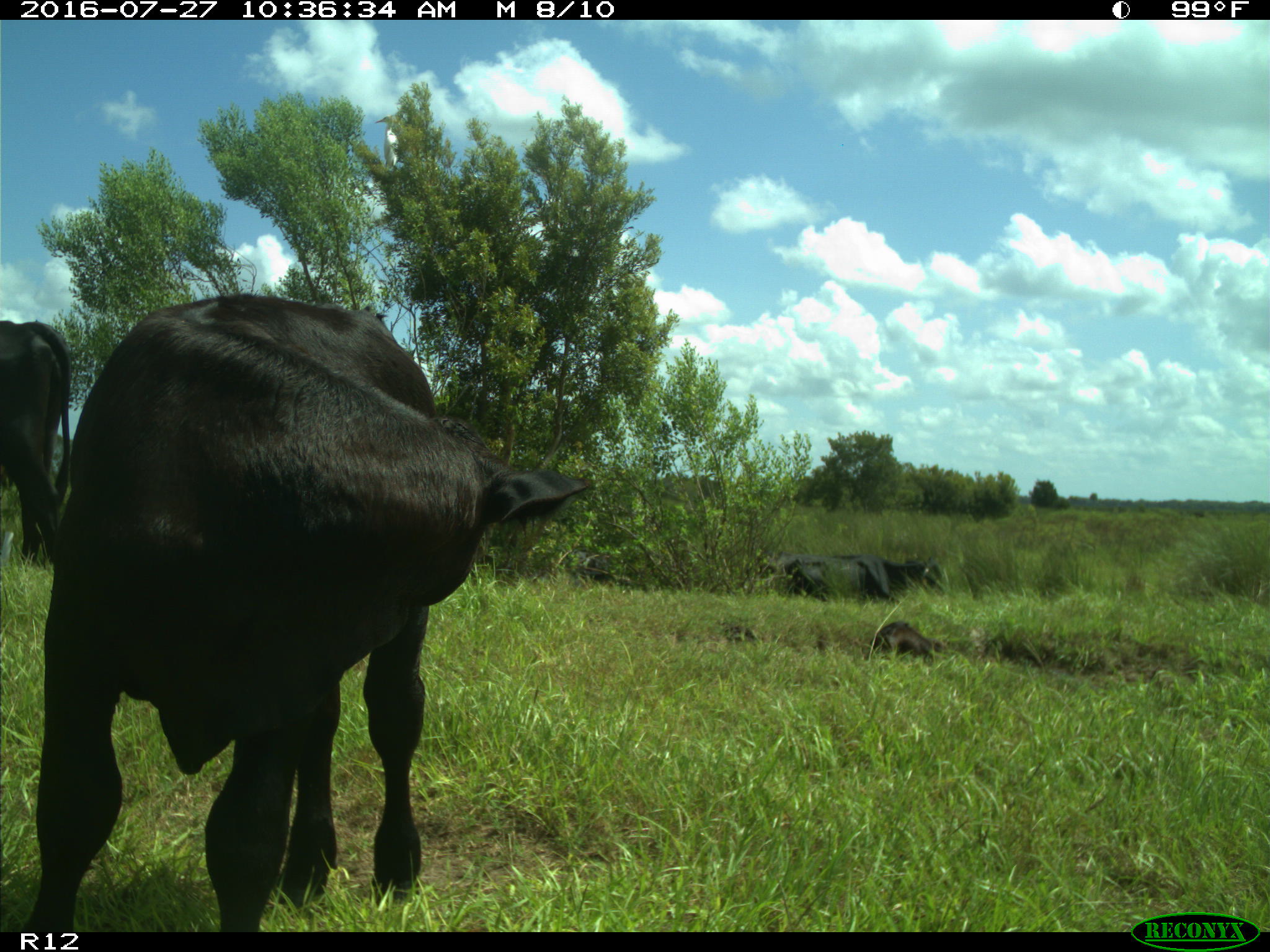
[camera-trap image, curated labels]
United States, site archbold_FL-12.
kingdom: Animalia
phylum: Chordata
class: Mammalia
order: Artiodactyla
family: Bovidae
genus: Bos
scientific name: Bos taurus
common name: domestic cow